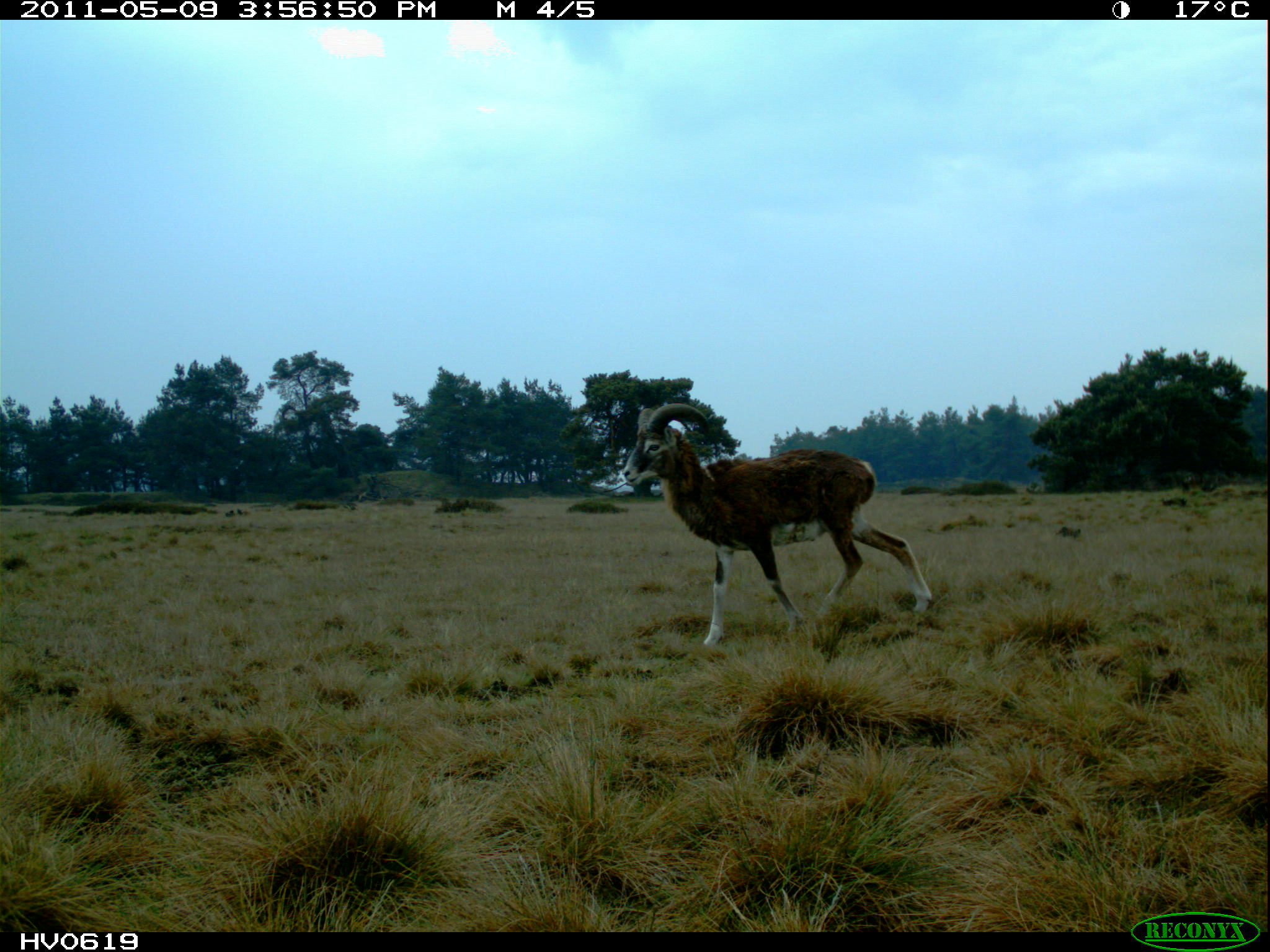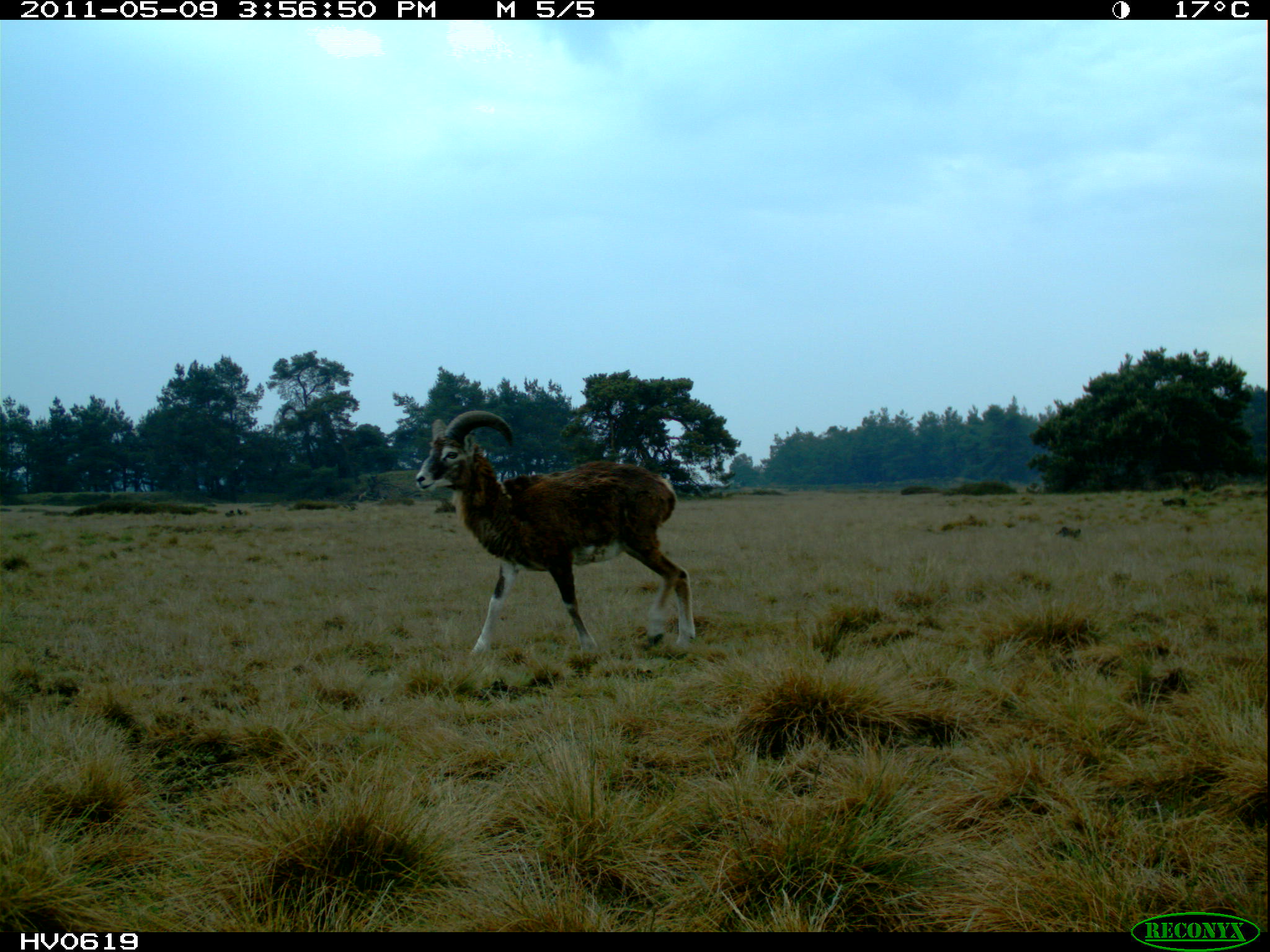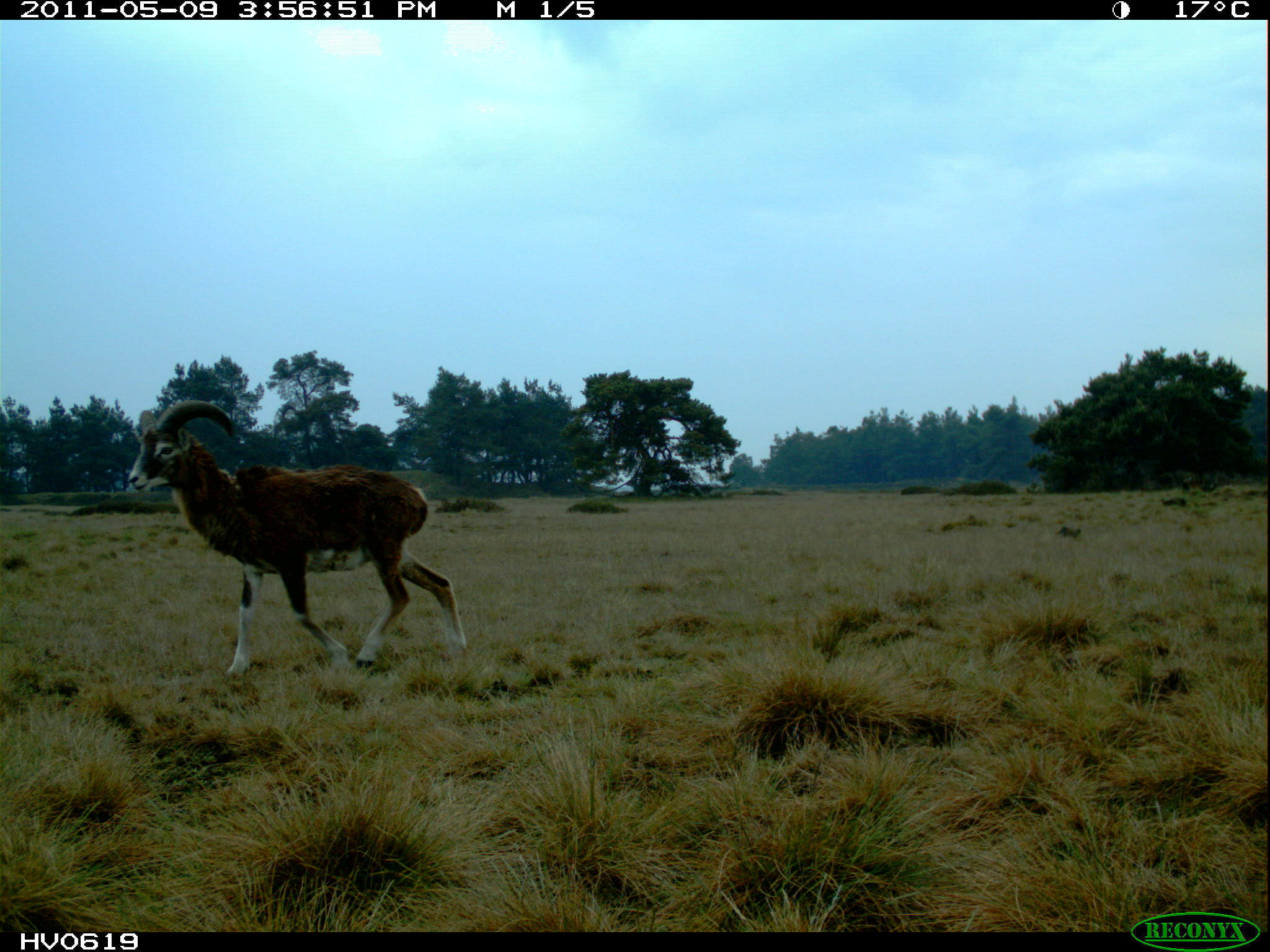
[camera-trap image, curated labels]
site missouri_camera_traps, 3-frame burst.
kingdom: Animalia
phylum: Chordata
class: Mammalia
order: Artiodactyla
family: Bovidae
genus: Ovis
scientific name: Ovis ammon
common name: mouflon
Mouflon (Ovis ammon). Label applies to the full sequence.